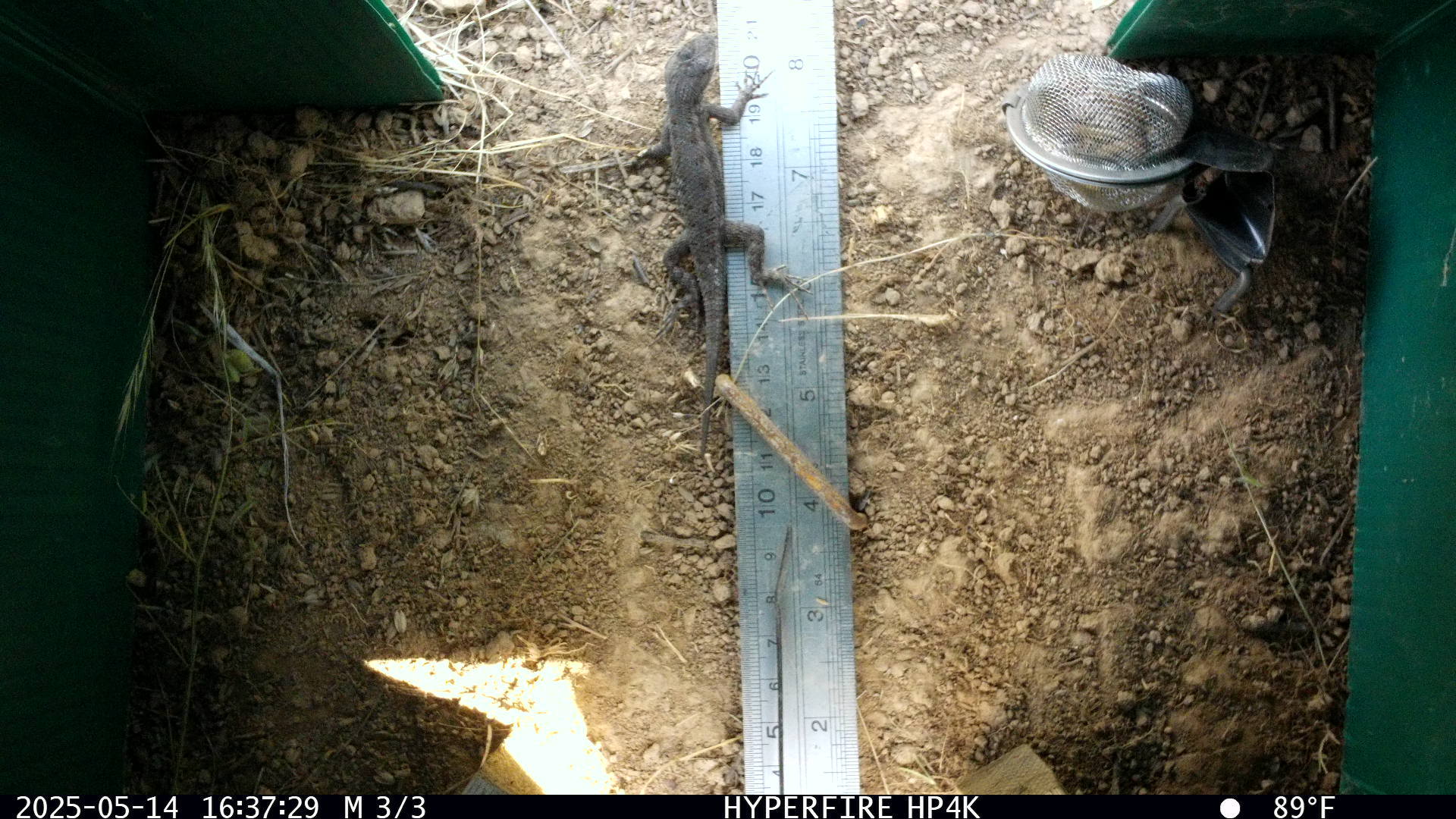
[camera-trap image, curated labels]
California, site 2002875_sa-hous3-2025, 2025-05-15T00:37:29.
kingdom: Animalia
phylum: Chordata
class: Reptilia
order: Squamata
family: Phrynosomatidae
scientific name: Phrynosomatidae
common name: north american spiny lizards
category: sceloporus/uta species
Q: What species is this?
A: Sceloporus/uta species (north american spiny lizards) (Phrynosomatidae).